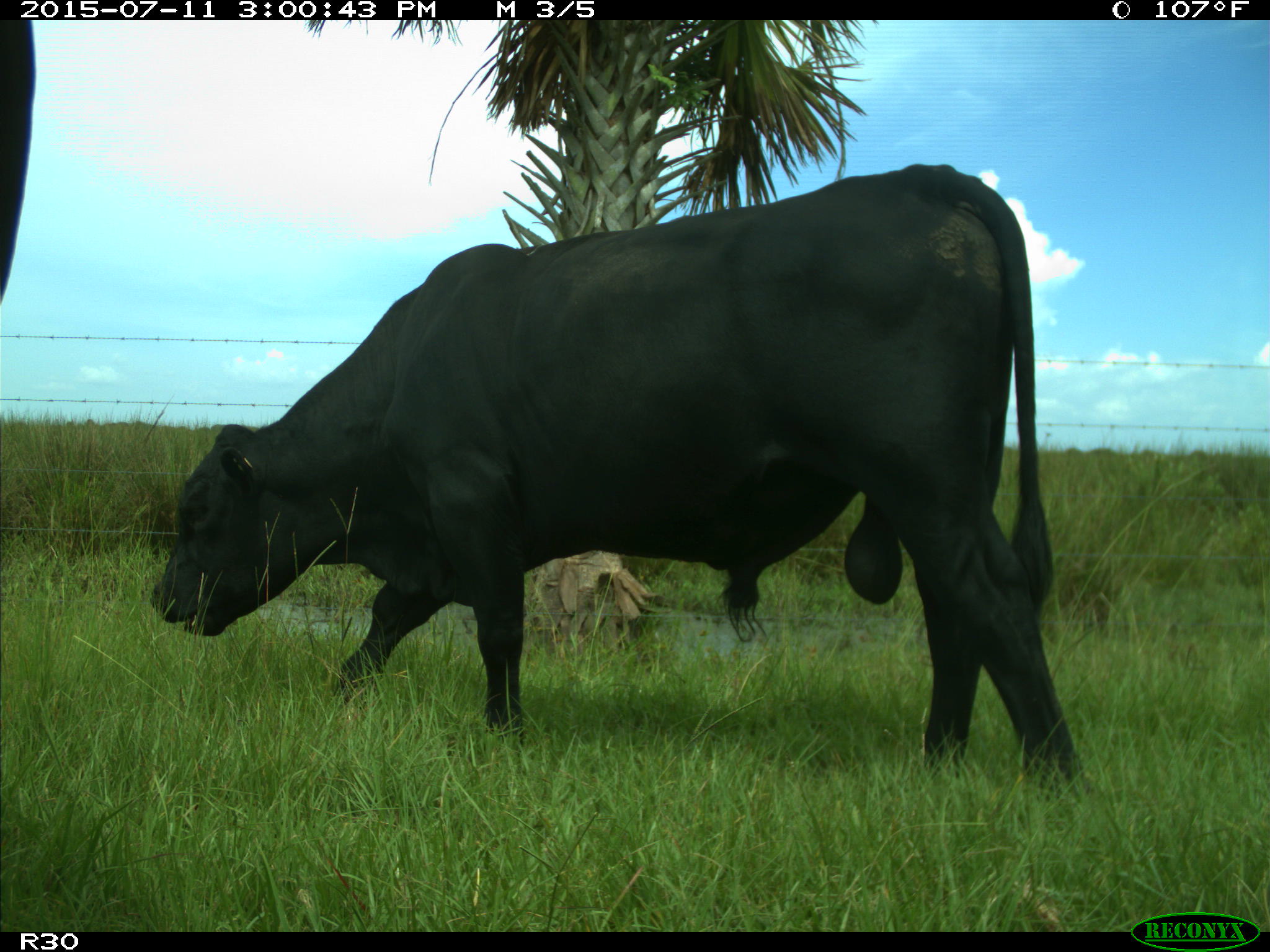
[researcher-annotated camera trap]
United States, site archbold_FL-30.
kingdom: Animalia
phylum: Chordata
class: Mammalia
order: Artiodactyla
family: Bovidae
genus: Bos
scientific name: Bos taurus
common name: domestic cow